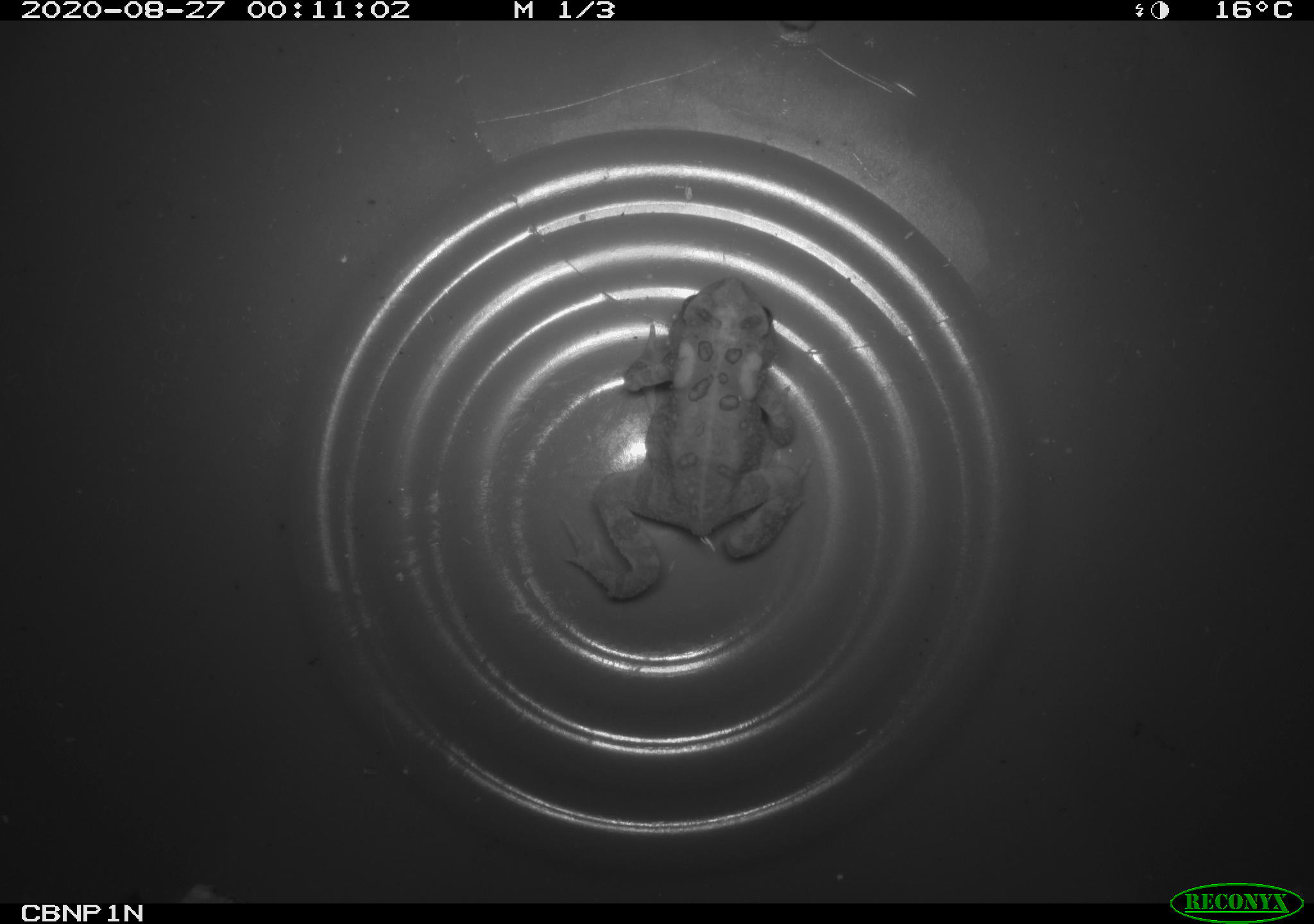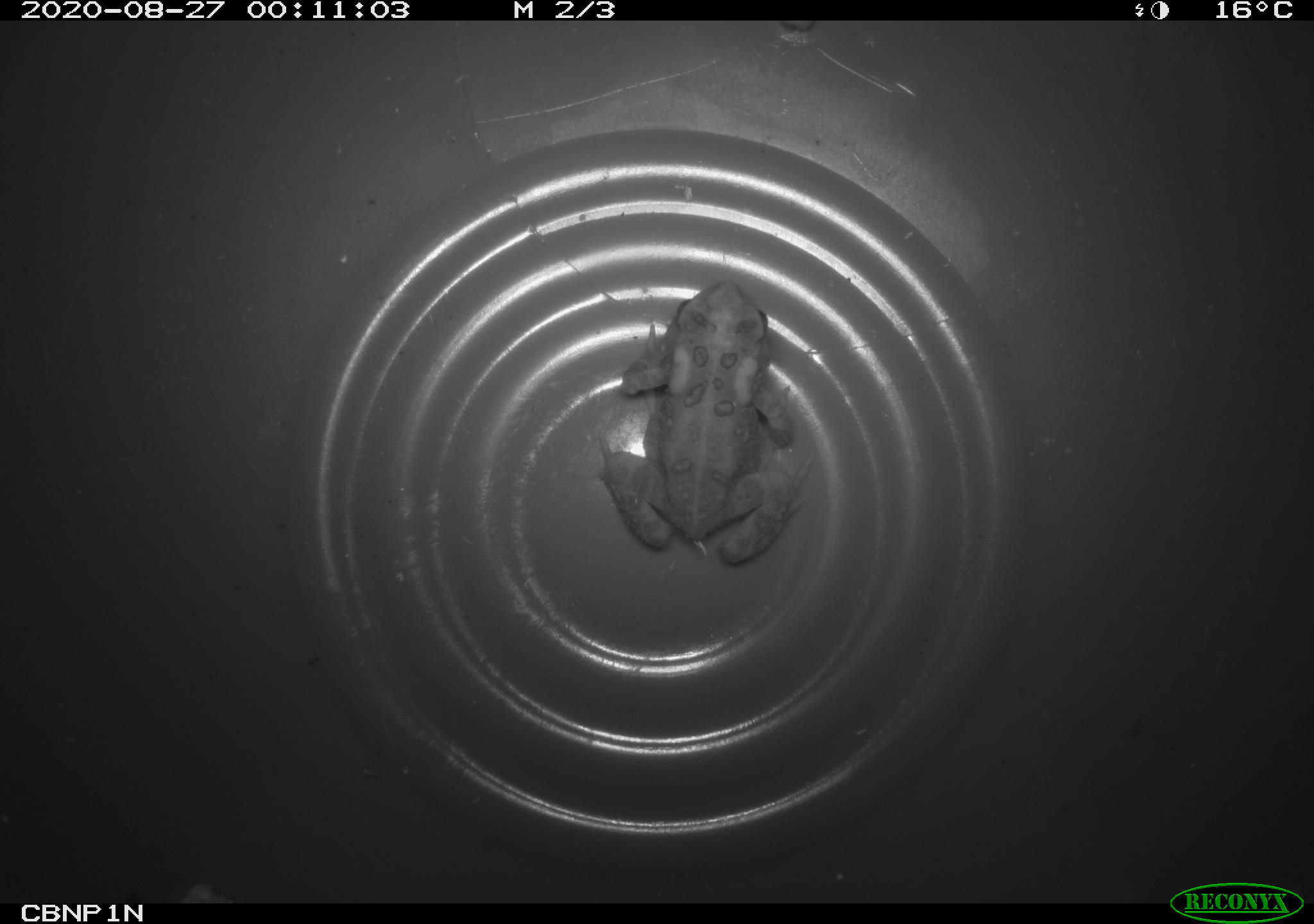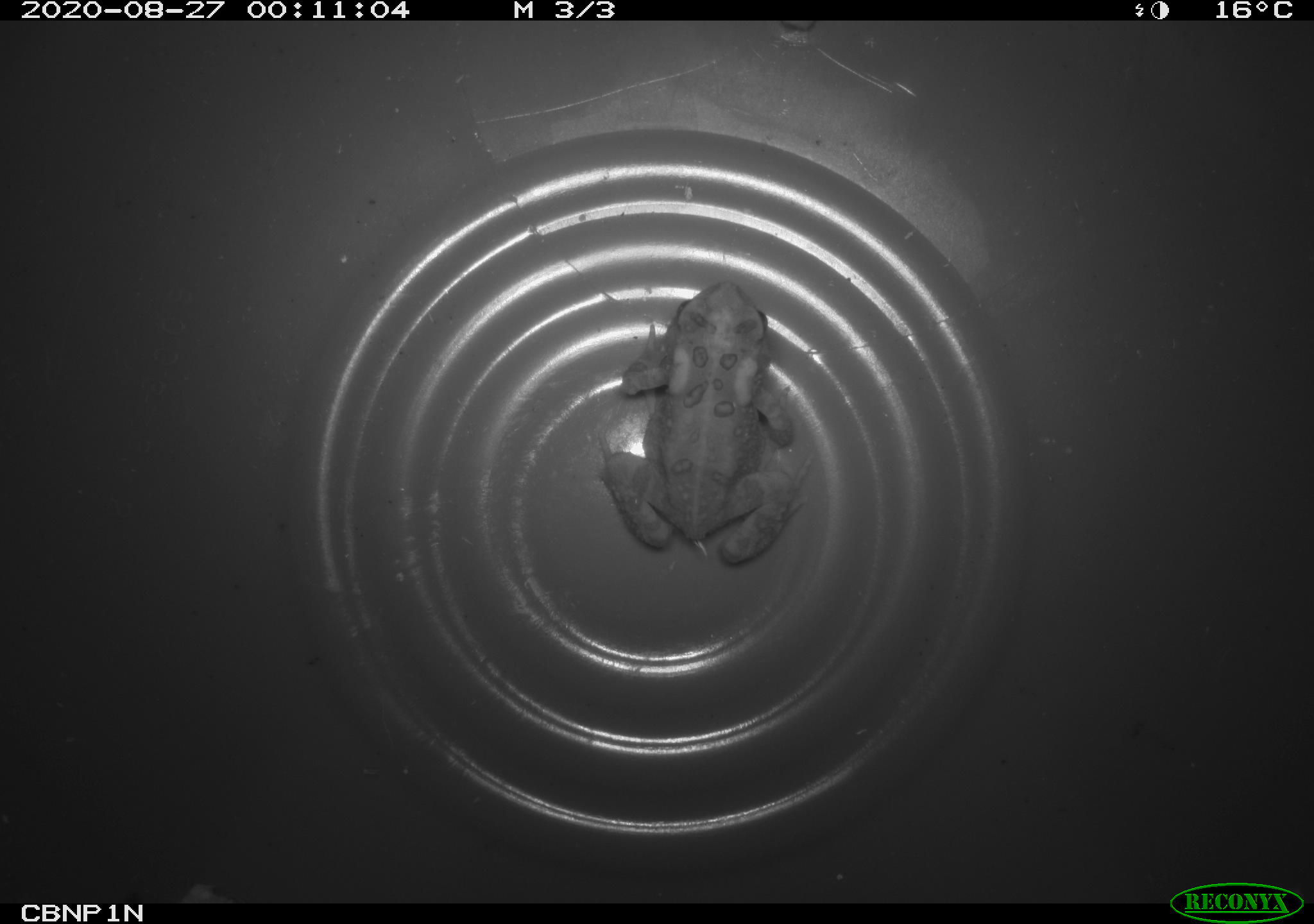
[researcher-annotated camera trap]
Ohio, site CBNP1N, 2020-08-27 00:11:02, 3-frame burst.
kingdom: Animalia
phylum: Chordata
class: Amphibia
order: Anura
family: Bufonidae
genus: Anaxyrus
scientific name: Anaxyrus americanus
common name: american toad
American toad (Anaxyrus americanus).